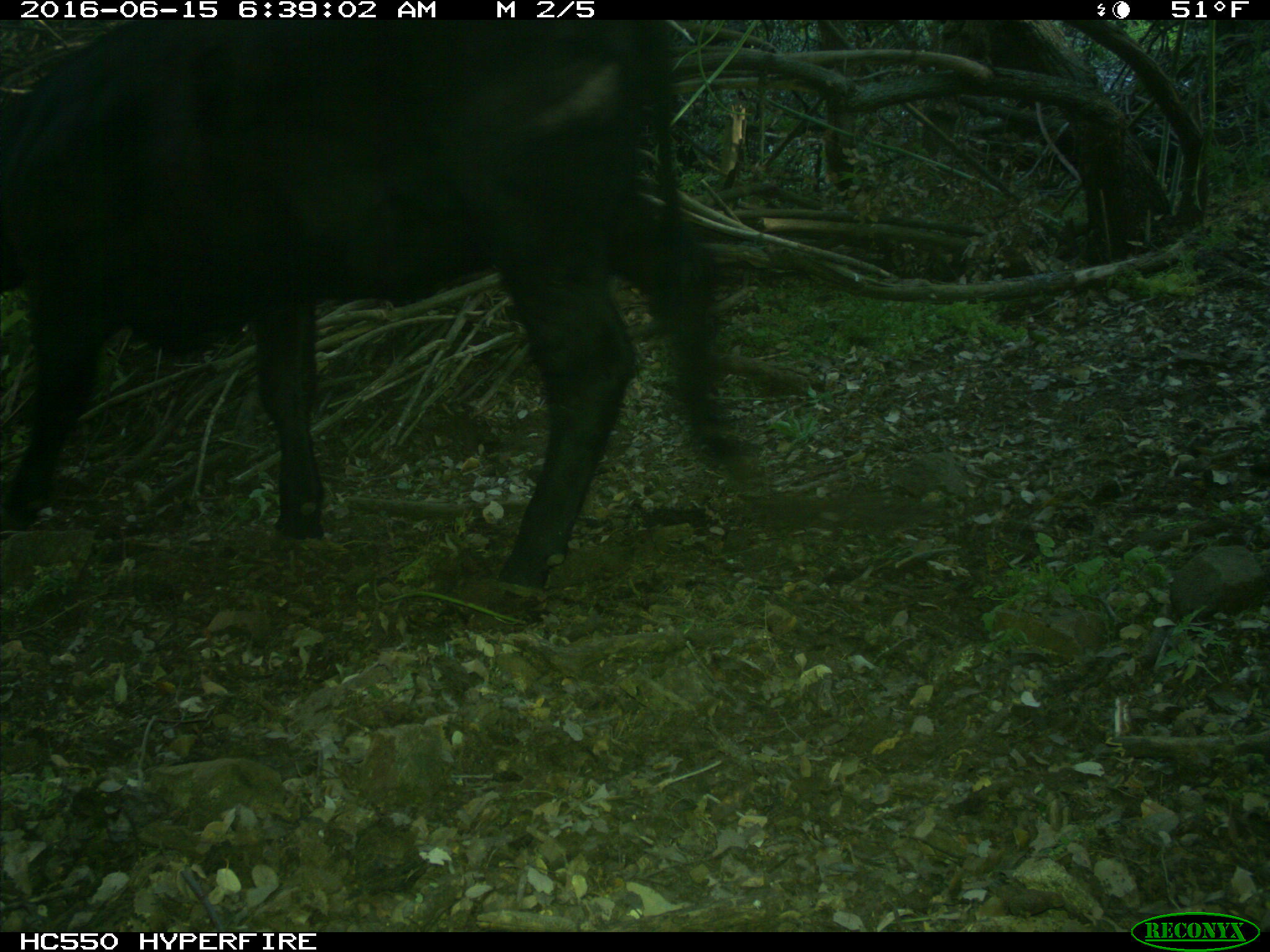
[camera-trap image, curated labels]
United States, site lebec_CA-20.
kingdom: Animalia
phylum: Chordata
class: Mammalia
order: Artiodactyla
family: Bovidae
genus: Bos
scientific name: Bos taurus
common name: domestic cow